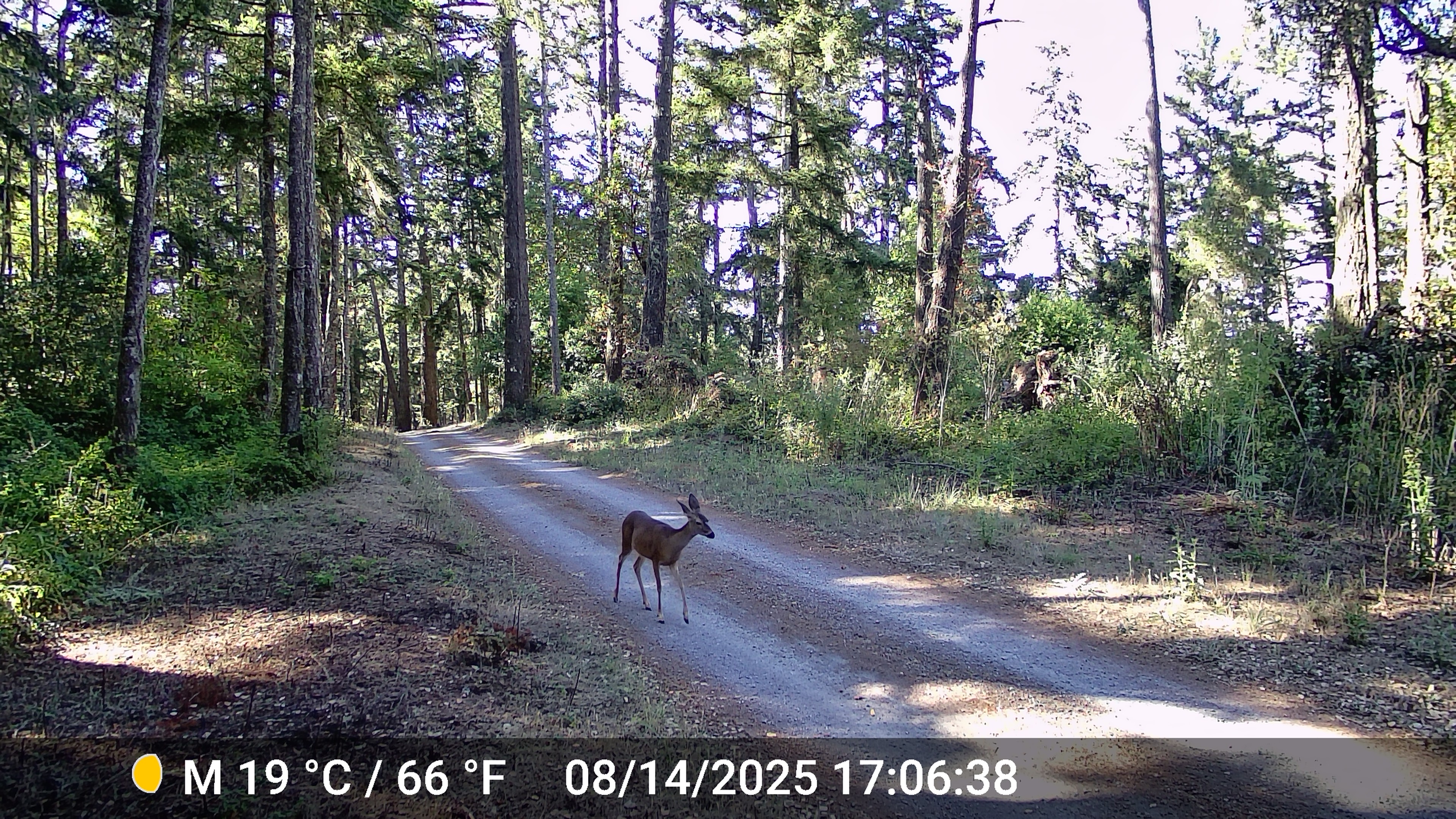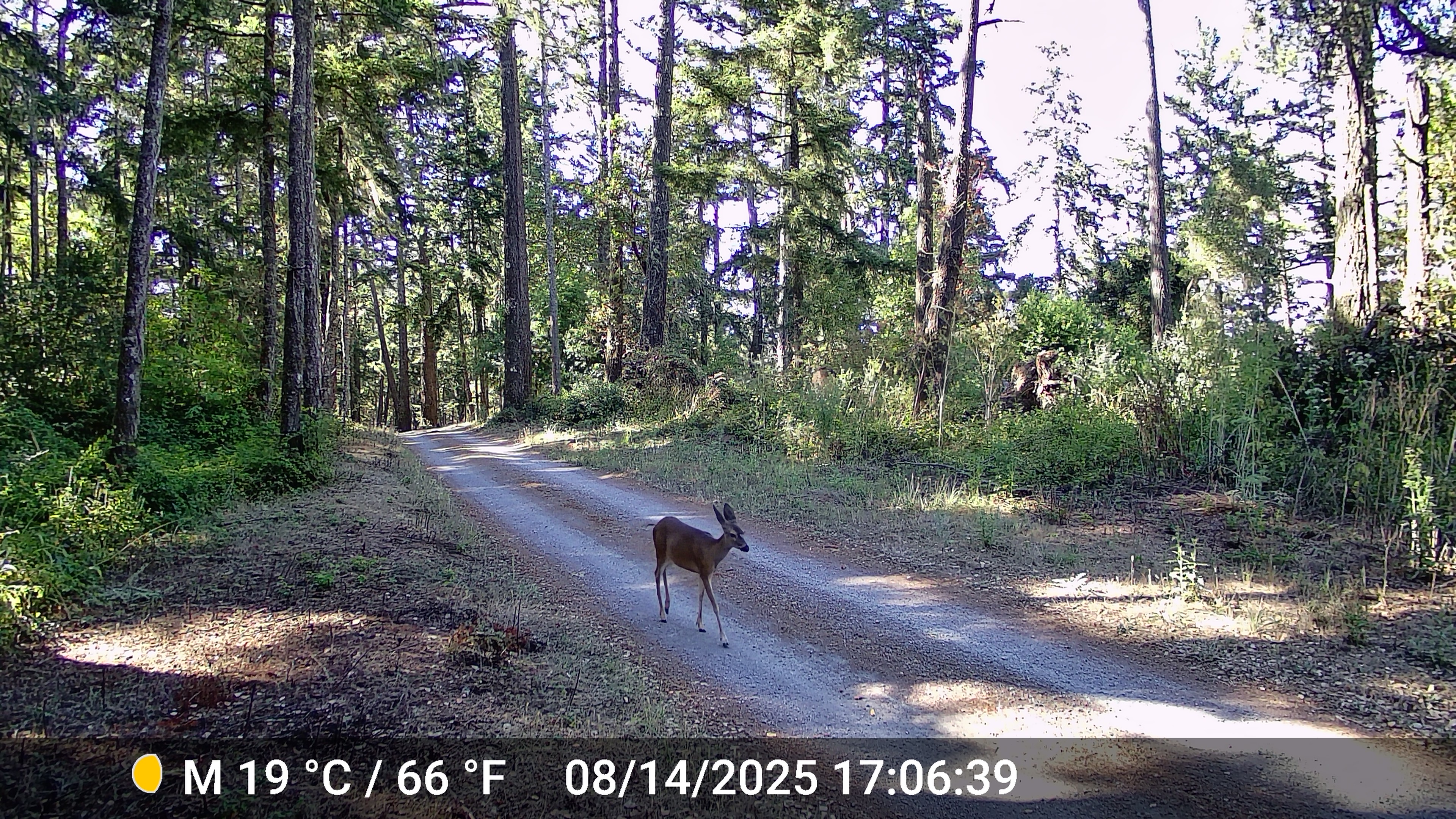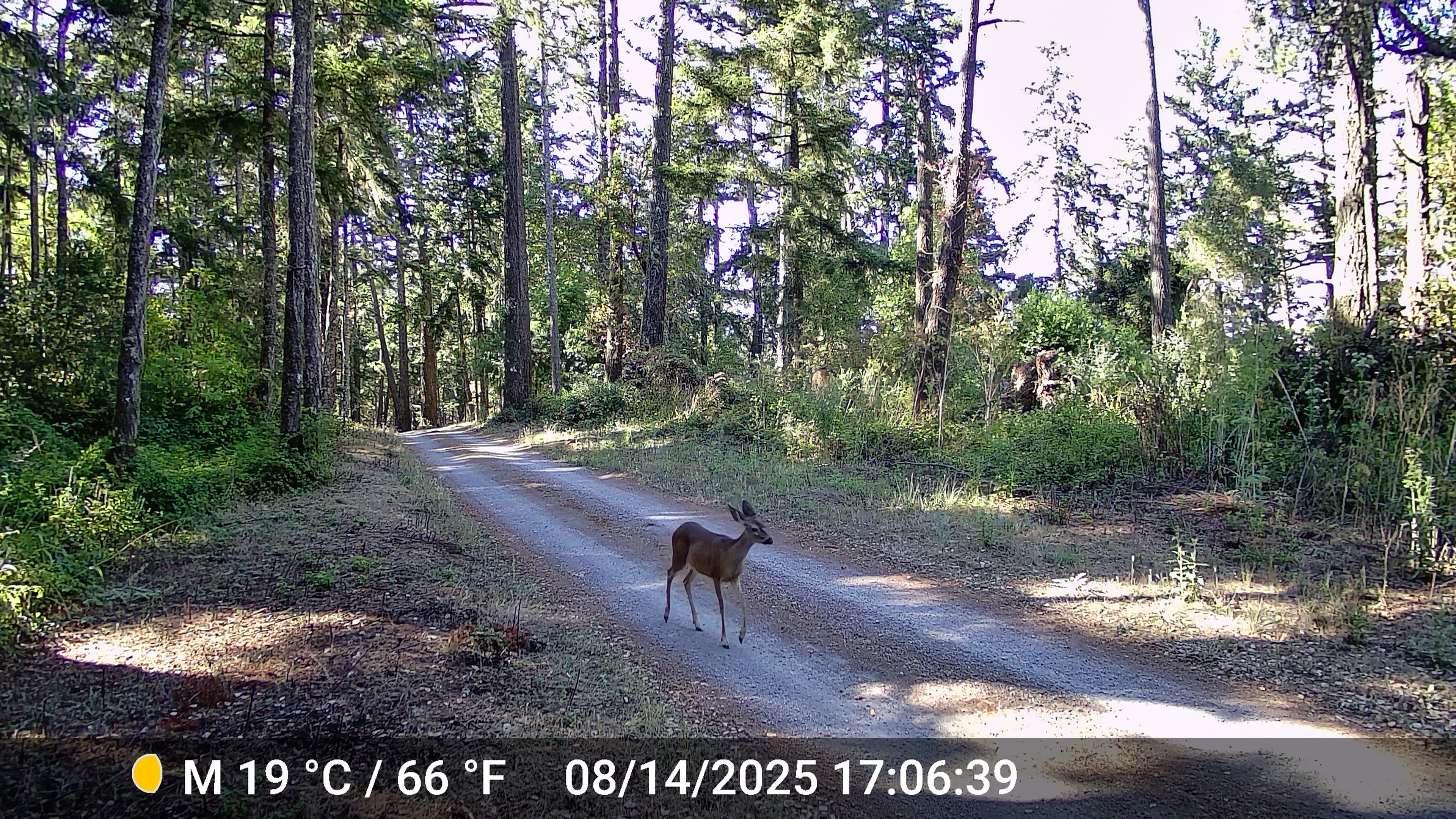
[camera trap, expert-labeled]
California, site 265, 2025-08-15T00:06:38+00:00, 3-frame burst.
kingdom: Animalia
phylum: Chordata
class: Mammalia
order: Artiodactyla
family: Cervidae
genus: Odocoileus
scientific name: Odocoileus hemionus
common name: mule deer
Mule deer (Odocoileus hemionus).